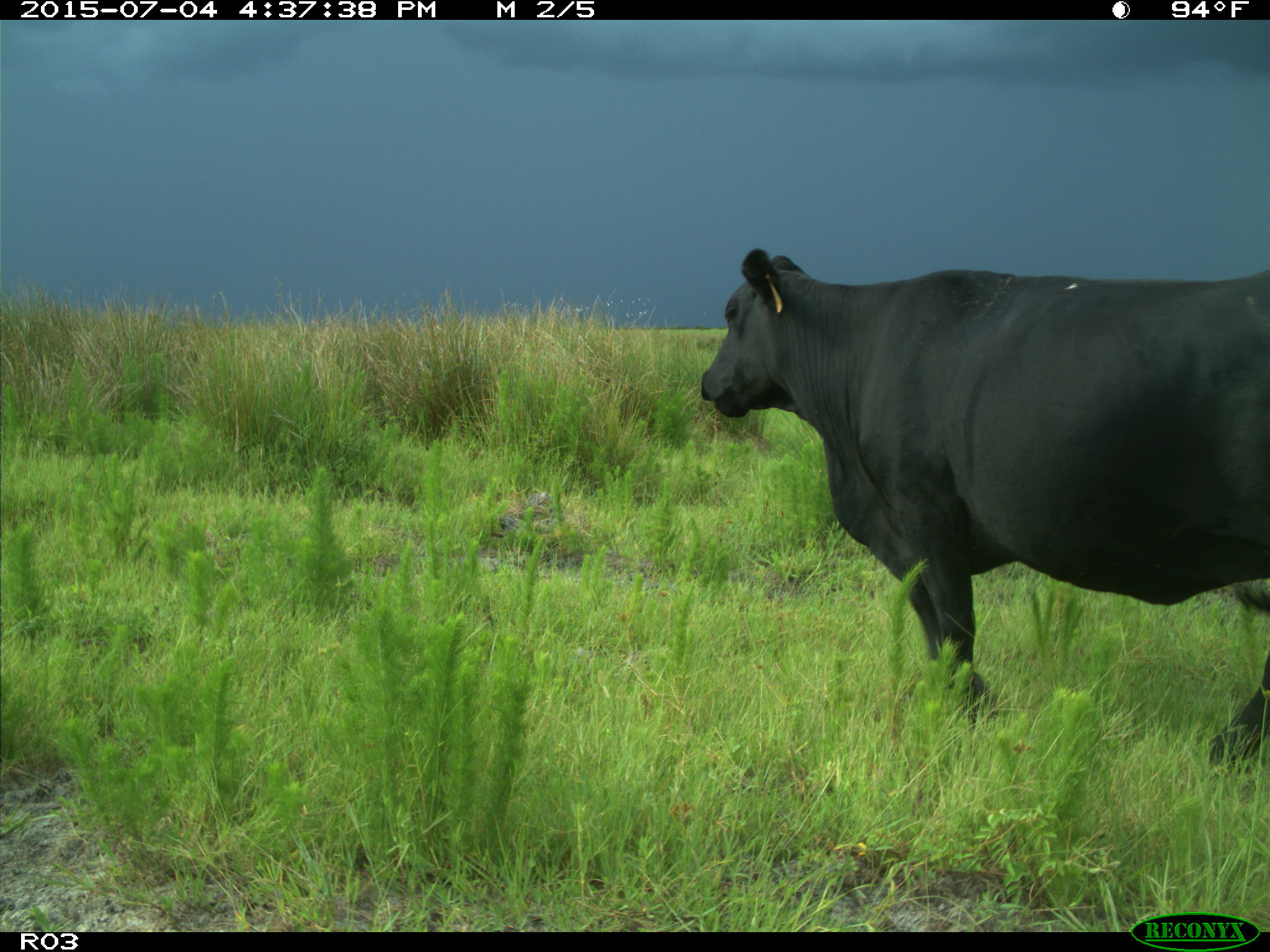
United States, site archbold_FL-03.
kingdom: Animalia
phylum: Chordata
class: Mammalia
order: Artiodactyla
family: Bovidae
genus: Bos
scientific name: Bos taurus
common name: domestic cow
Bos taurus (domestic cow).